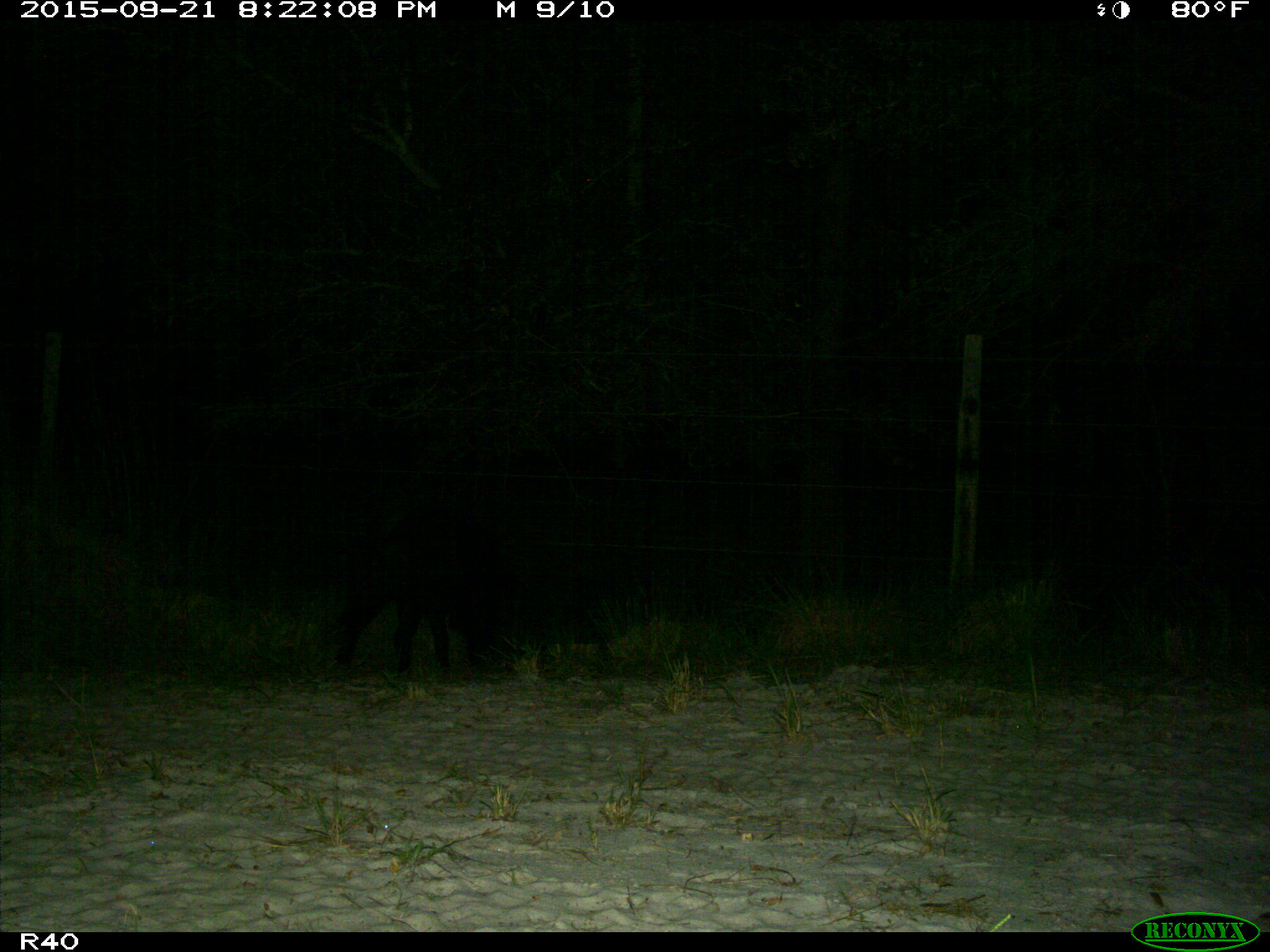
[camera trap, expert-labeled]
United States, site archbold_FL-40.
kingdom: Animalia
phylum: Chordata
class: Mammalia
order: Artiodactyla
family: Suidae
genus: Sus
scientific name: Sus scrofa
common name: wild boar